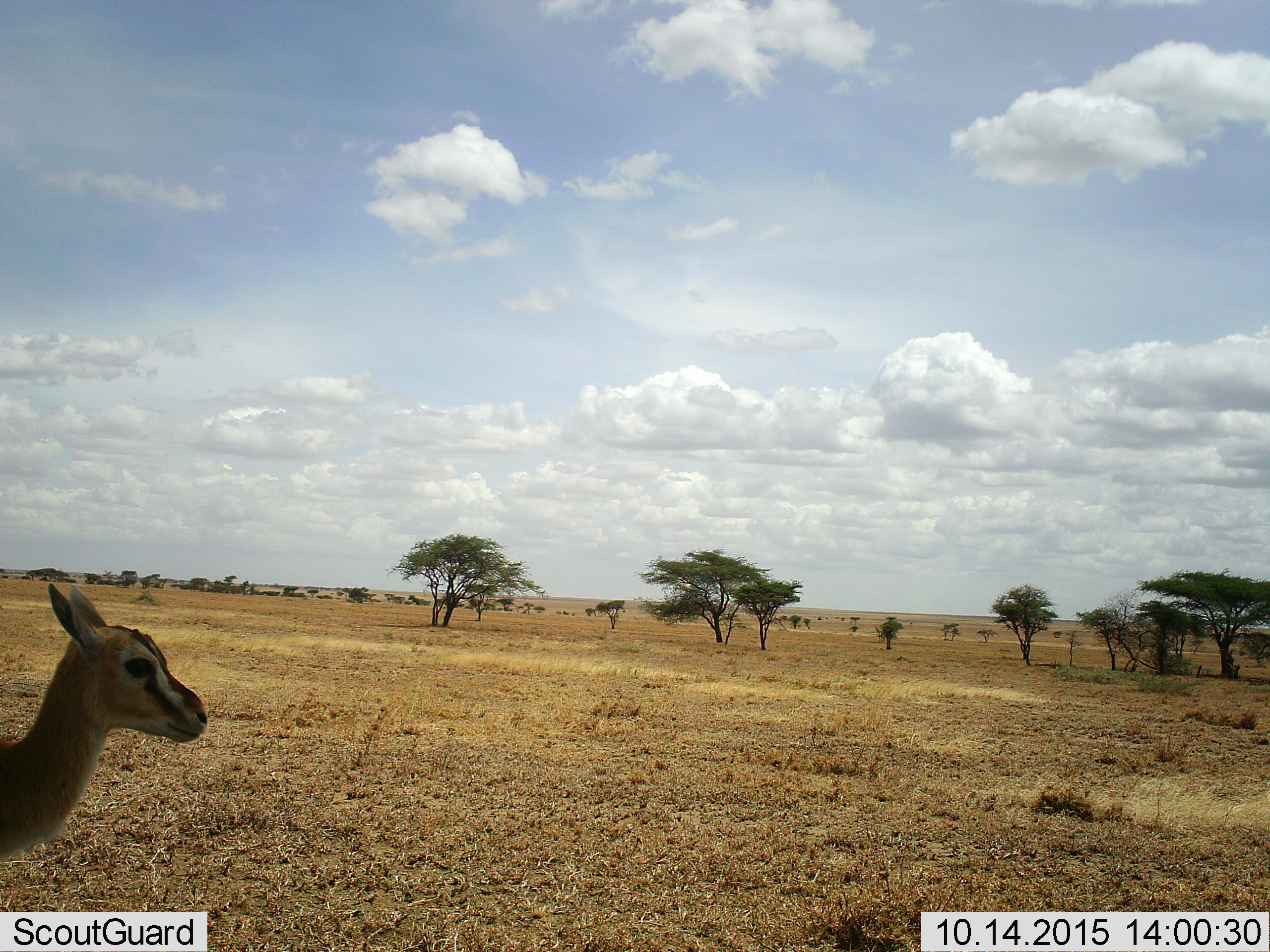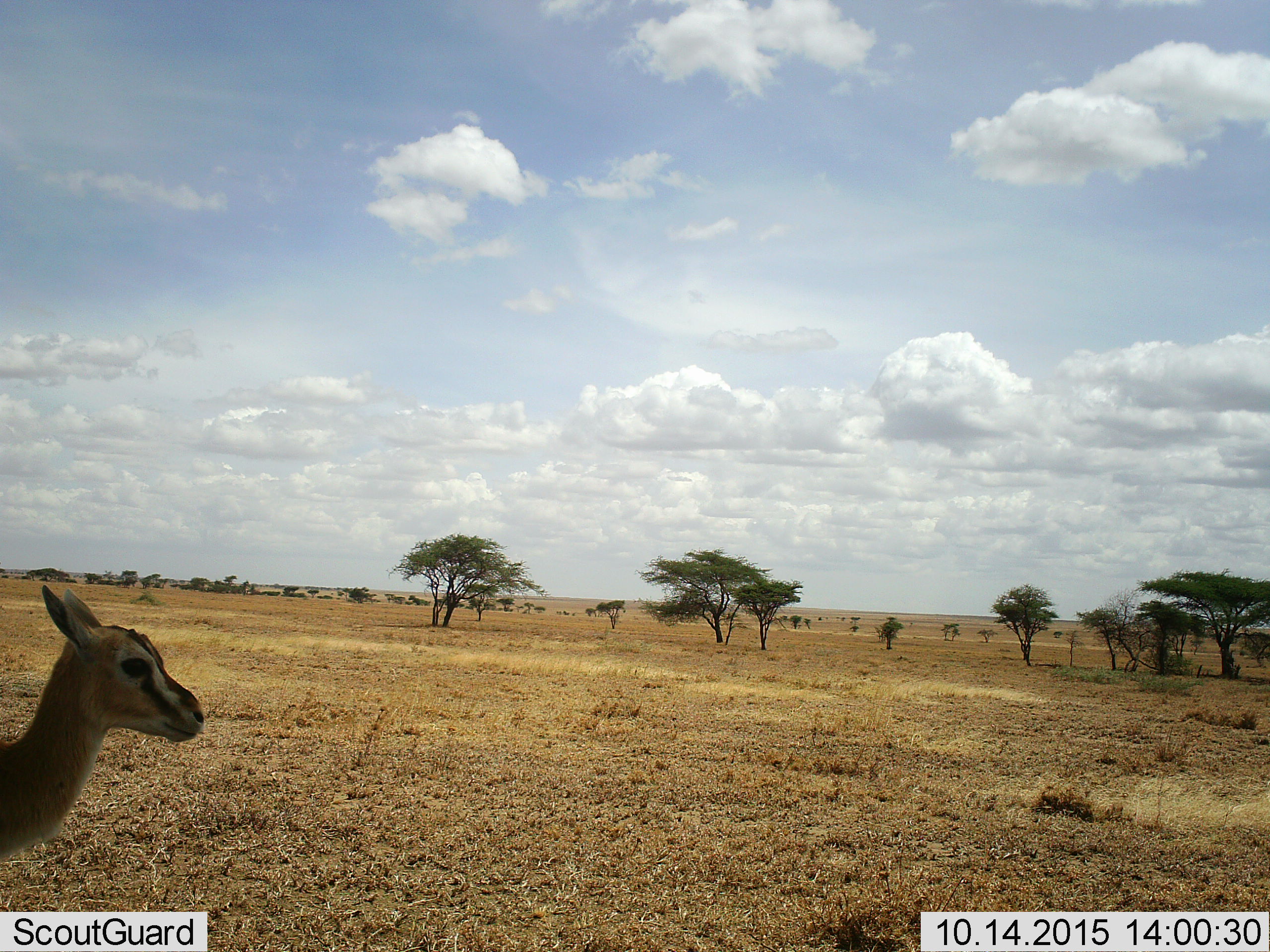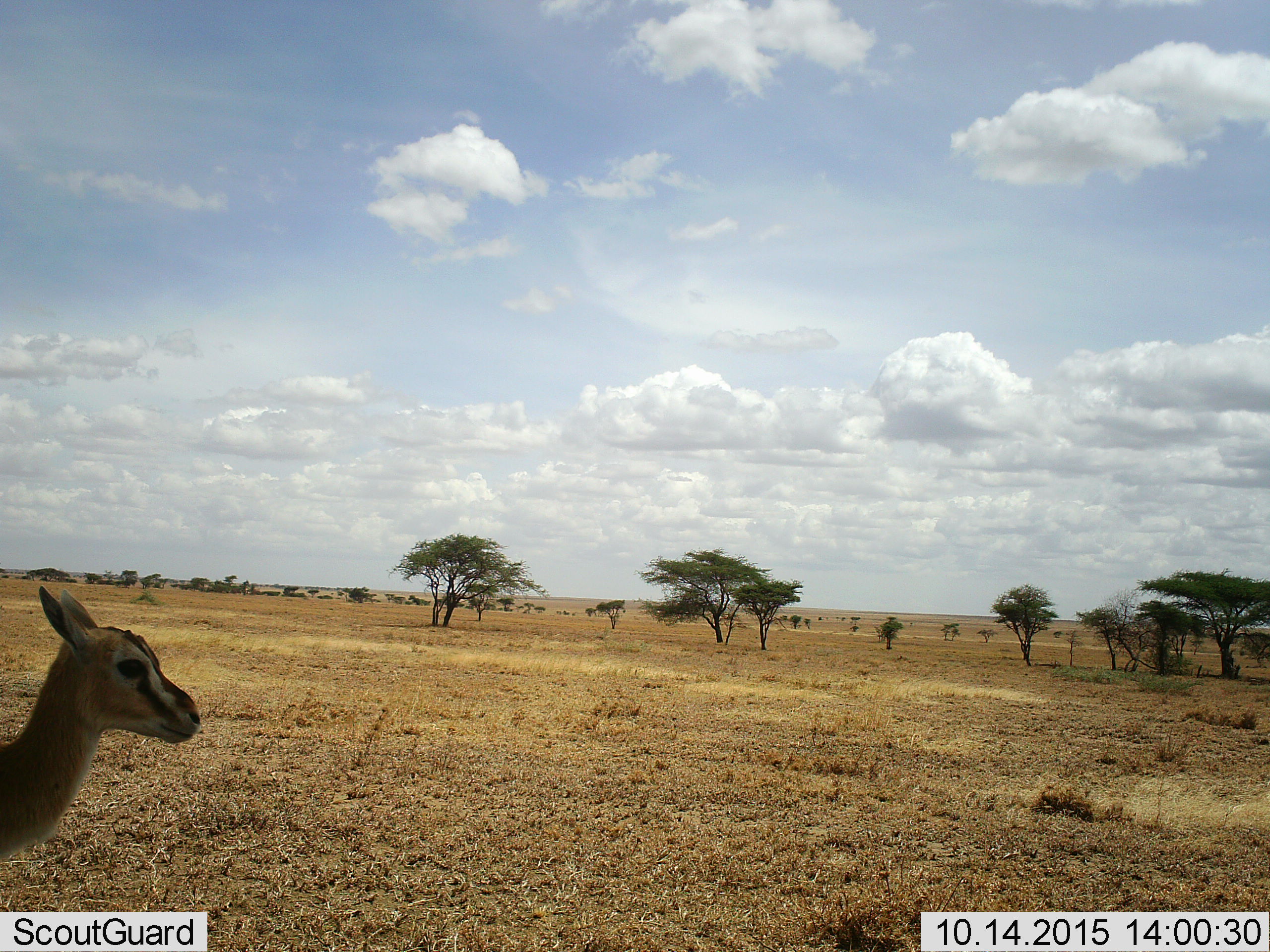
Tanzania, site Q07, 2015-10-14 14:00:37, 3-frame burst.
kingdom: Animalia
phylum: Chordata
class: Mammalia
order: Artiodactyla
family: Bovidae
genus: Eudorcas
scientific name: Eudorcas thomsonii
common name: thomson's gazelle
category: gazellethomsons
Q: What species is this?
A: Gazellethomsons (thomson's gazelle) (Eudorcas thomsonii).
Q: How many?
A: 1.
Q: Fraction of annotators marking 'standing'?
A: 83%.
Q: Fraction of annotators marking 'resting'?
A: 0%.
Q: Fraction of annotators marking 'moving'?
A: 17%.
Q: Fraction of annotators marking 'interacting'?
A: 0%.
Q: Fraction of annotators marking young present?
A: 33%.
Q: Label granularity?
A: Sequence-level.